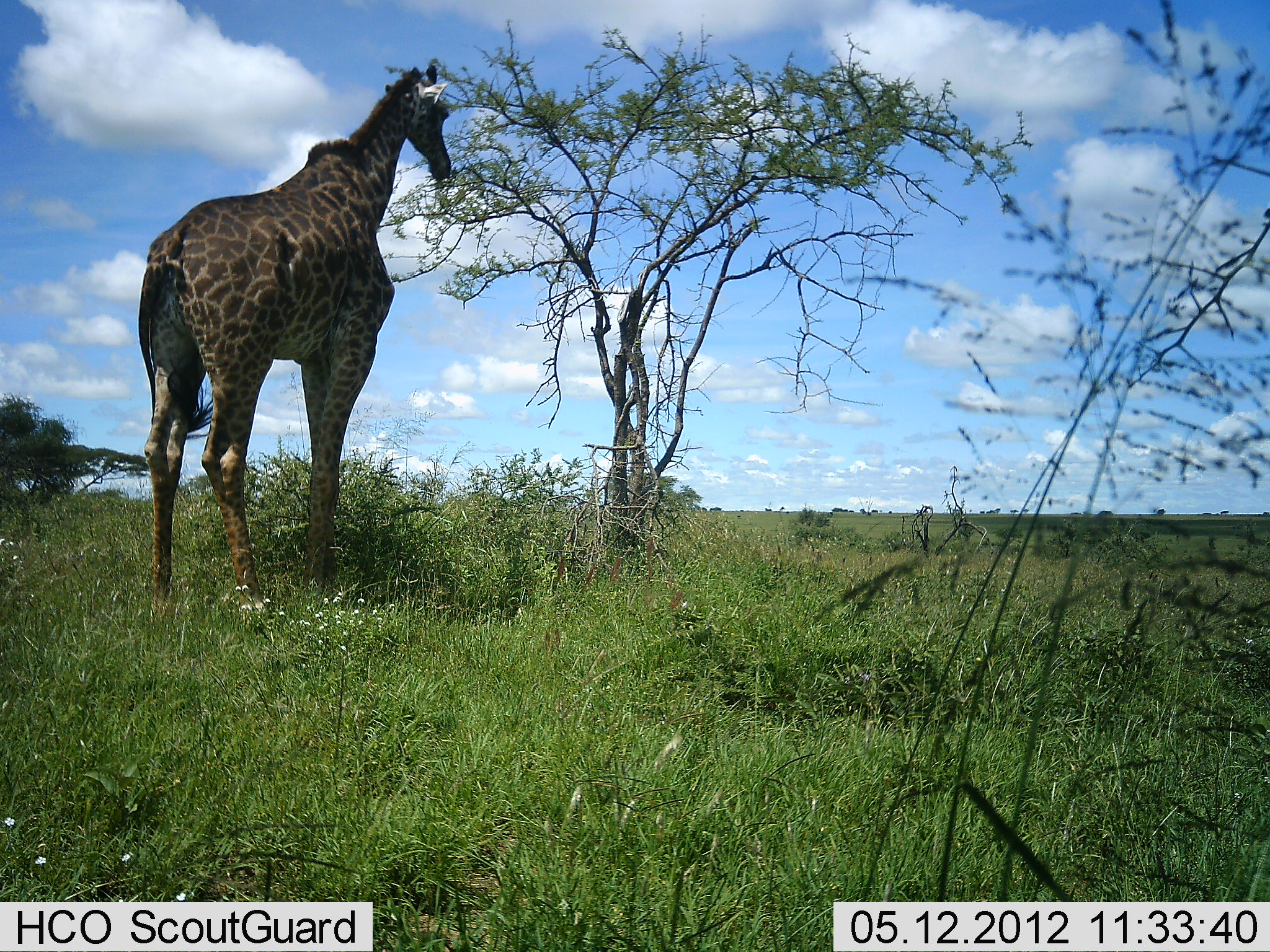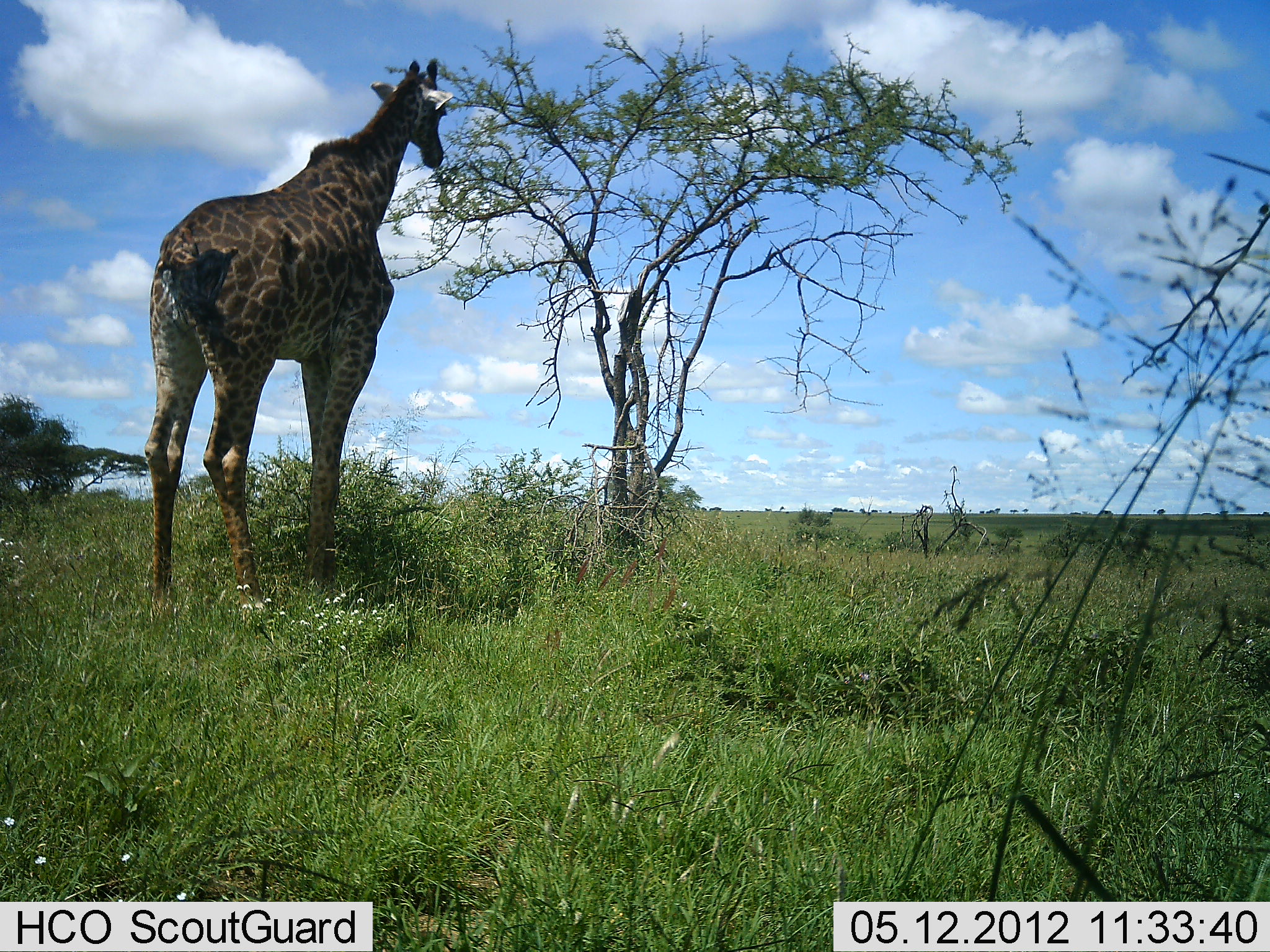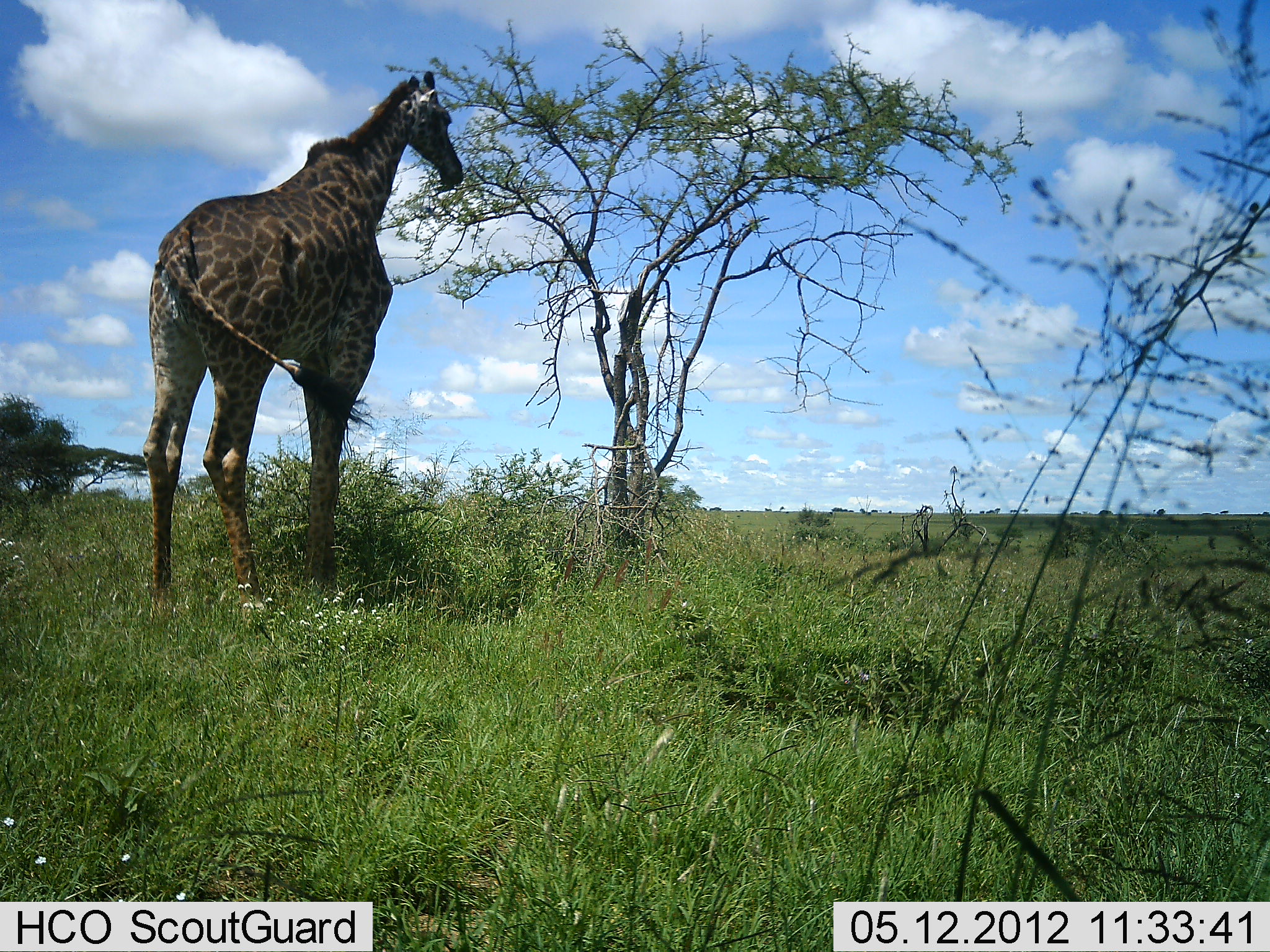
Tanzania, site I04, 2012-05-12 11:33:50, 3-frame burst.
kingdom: Animalia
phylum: Chordata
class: Mammalia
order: Artiodactyla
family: Giraffidae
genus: Giraffa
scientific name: Giraffa camelopardalis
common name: giraffe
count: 1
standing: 28%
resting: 0%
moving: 0%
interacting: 0%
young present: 0%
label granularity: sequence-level